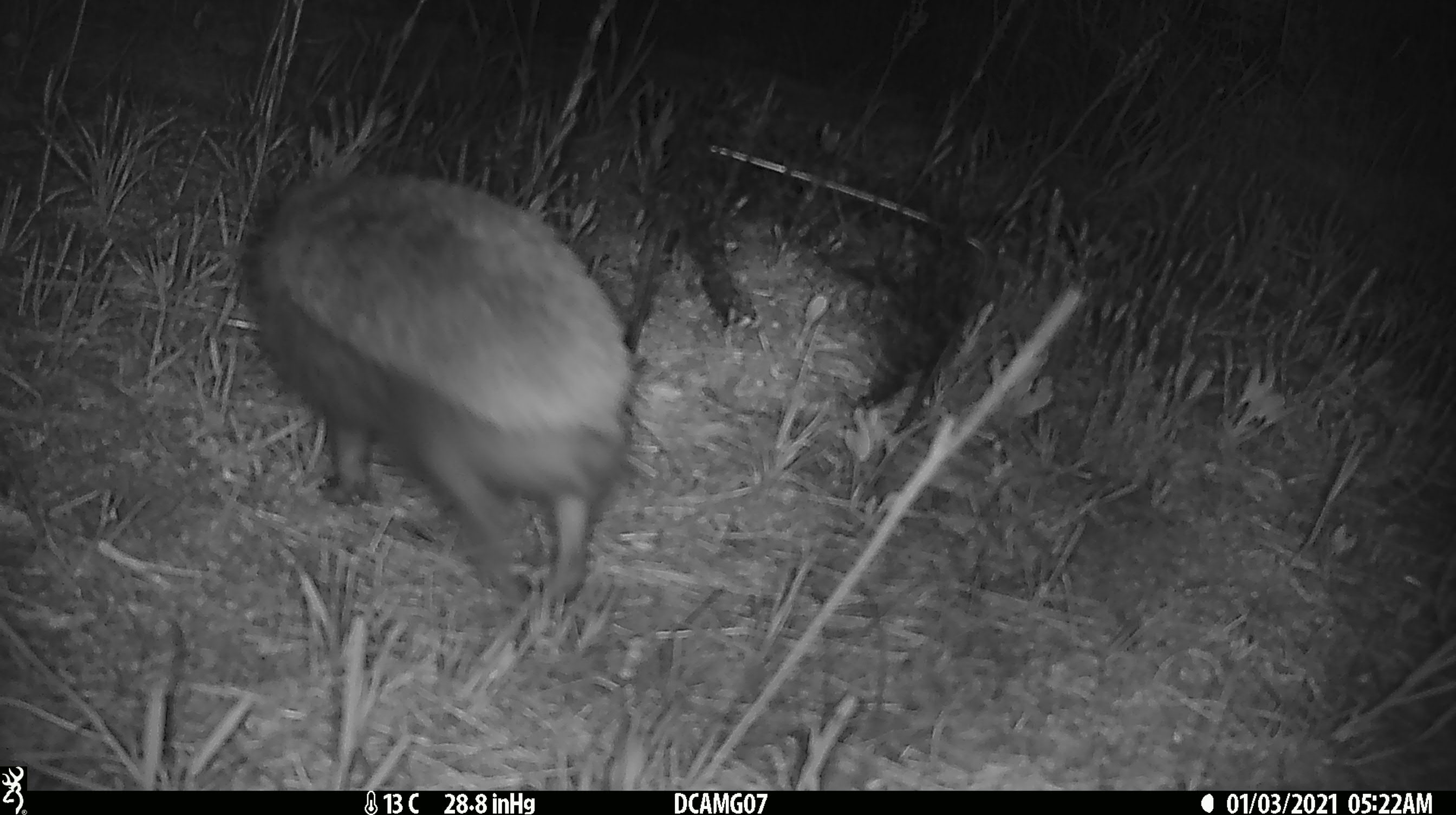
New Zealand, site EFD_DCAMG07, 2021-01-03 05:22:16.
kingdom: Animalia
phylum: Chordata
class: Mammalia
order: Eulipotyphla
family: Erinaceidae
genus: Erinaceus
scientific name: Erinaceus europaeus europaeus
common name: european hedgehog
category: hedgehog